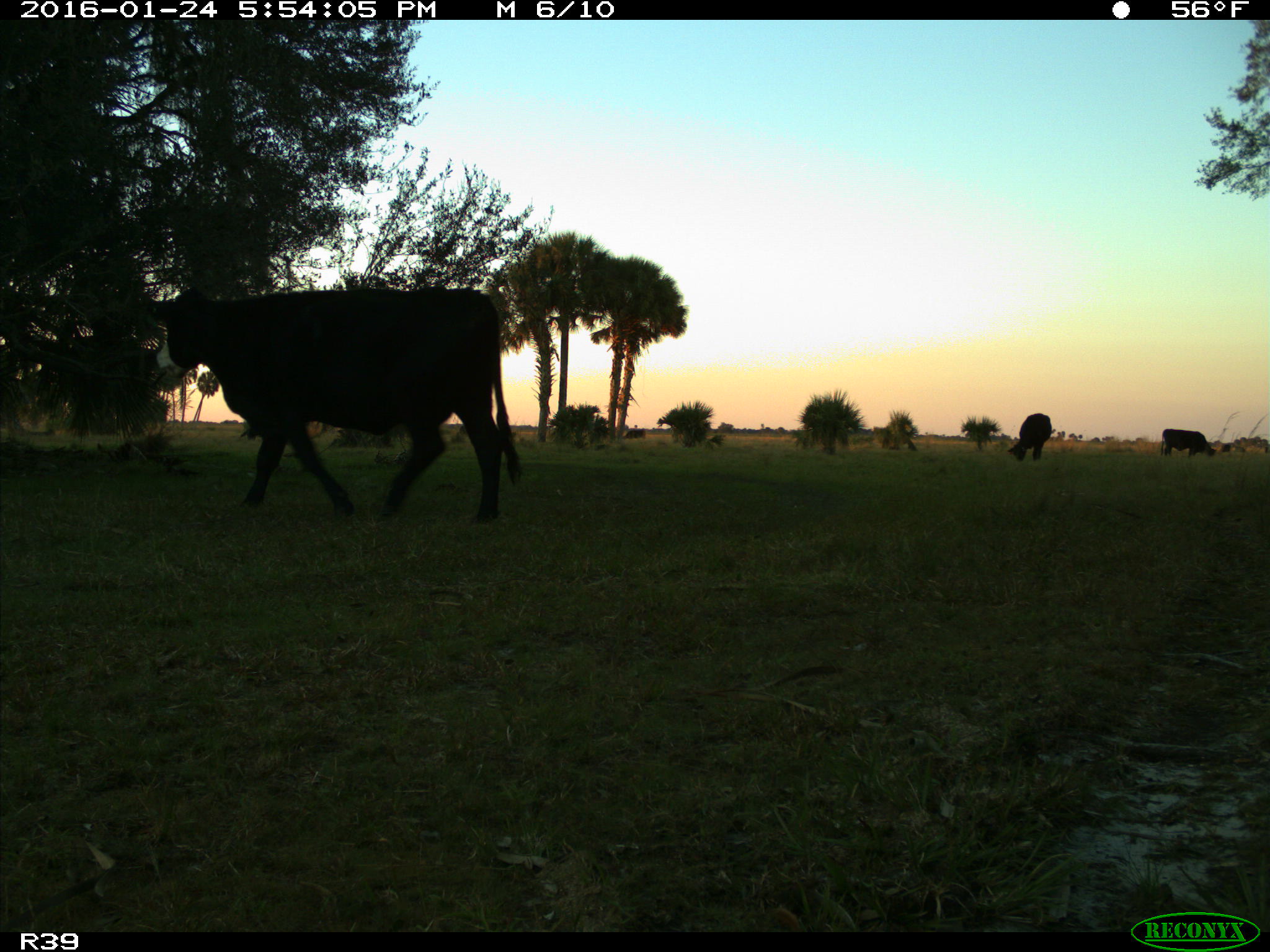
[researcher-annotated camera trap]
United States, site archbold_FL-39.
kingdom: Animalia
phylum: Chordata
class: Mammalia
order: Artiodactyla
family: Bovidae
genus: Bos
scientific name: Bos taurus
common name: domestic cow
Bos taurus (domestic cow).